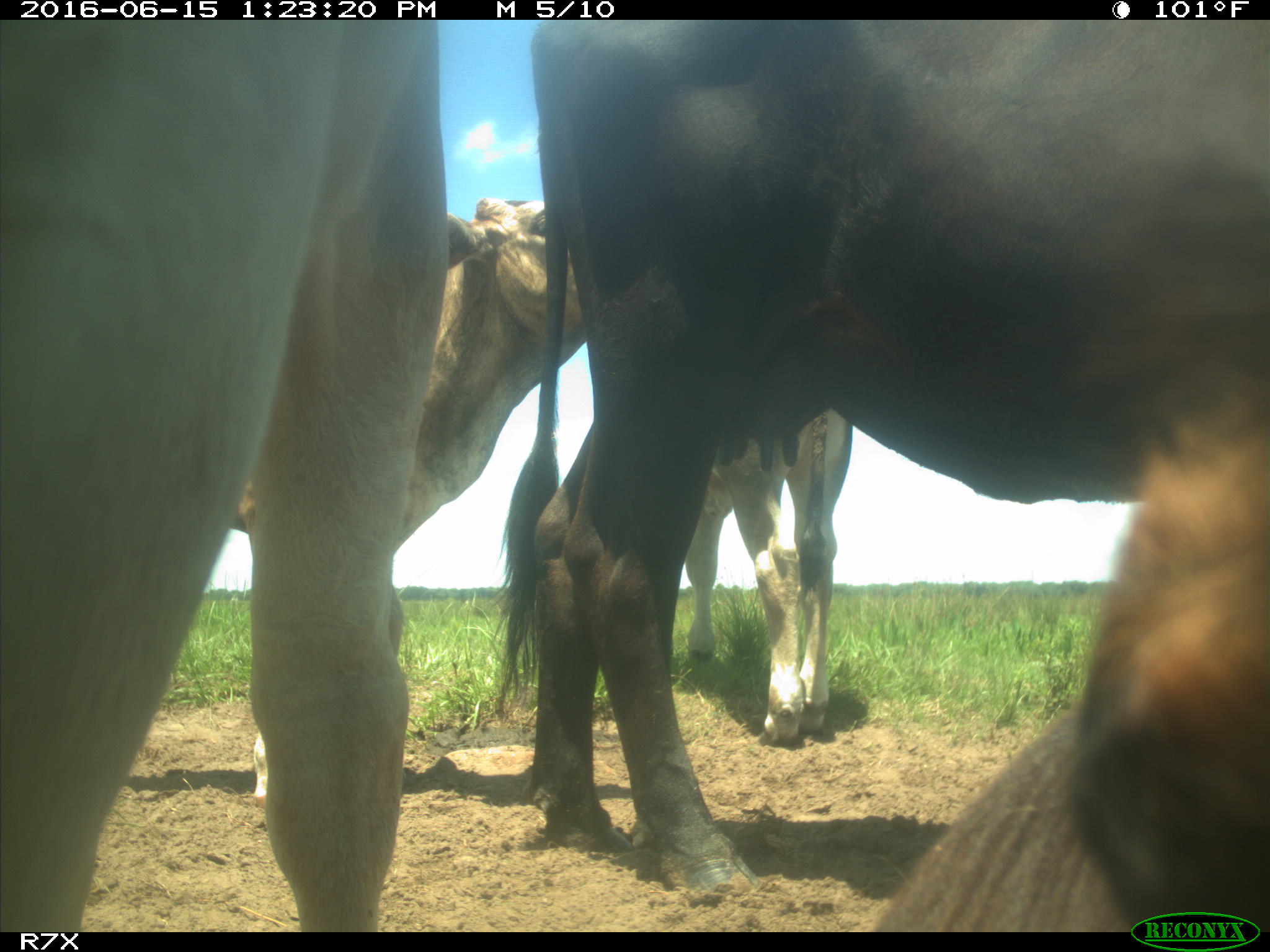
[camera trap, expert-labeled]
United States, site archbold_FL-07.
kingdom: Animalia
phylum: Chordata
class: Mammalia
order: Artiodactyla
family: Bovidae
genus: Bos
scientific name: Bos taurus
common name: domestic cow